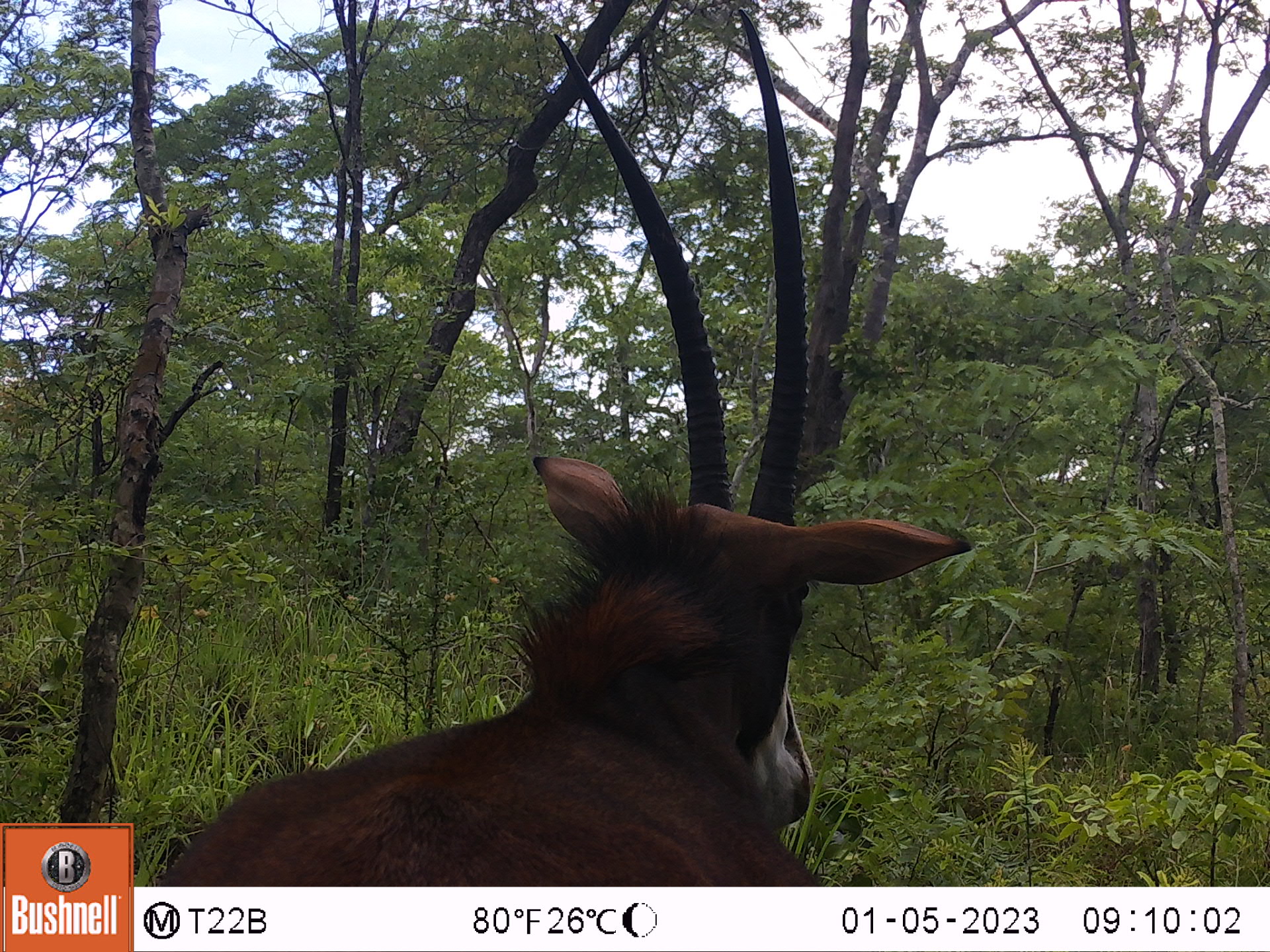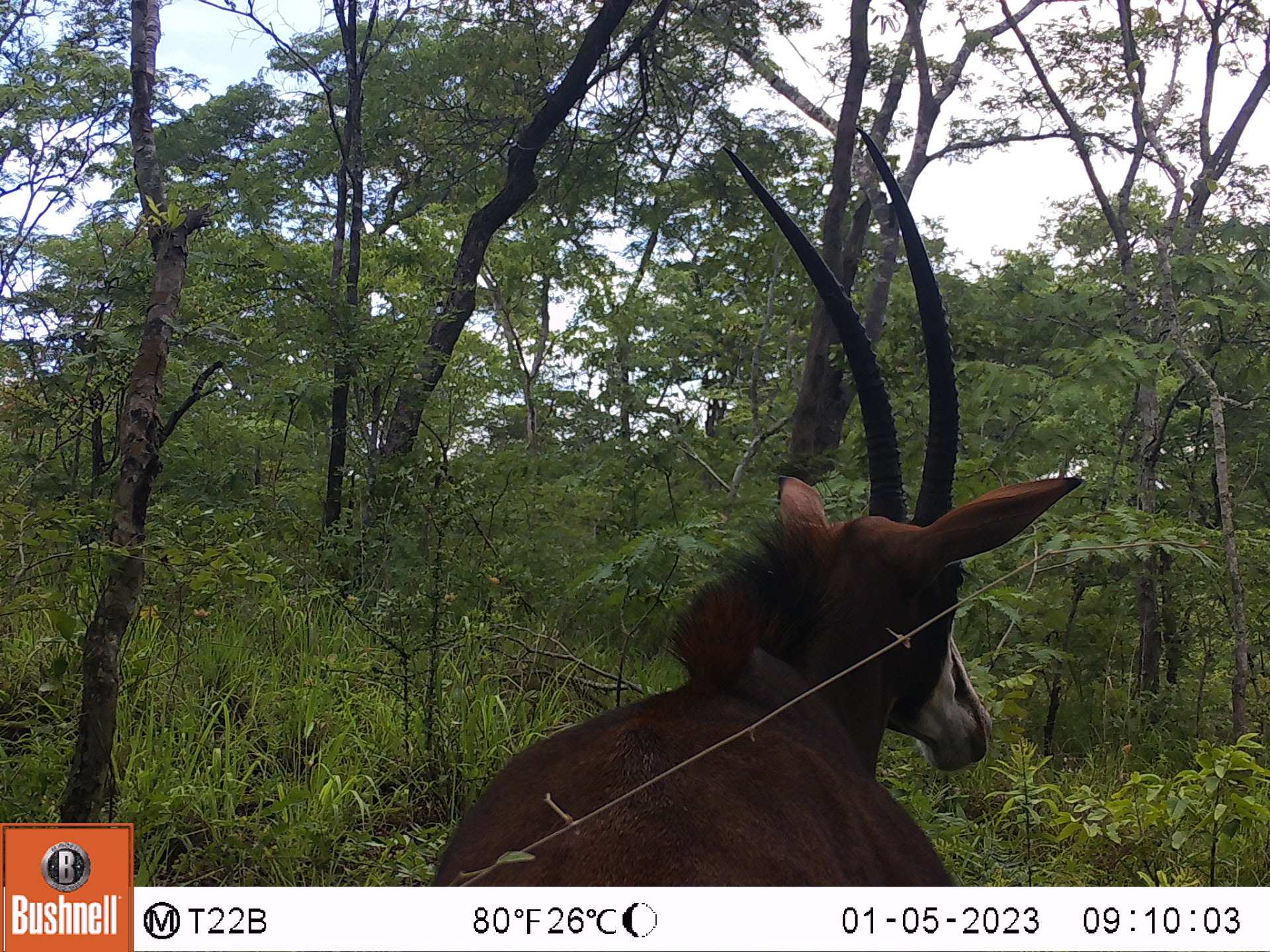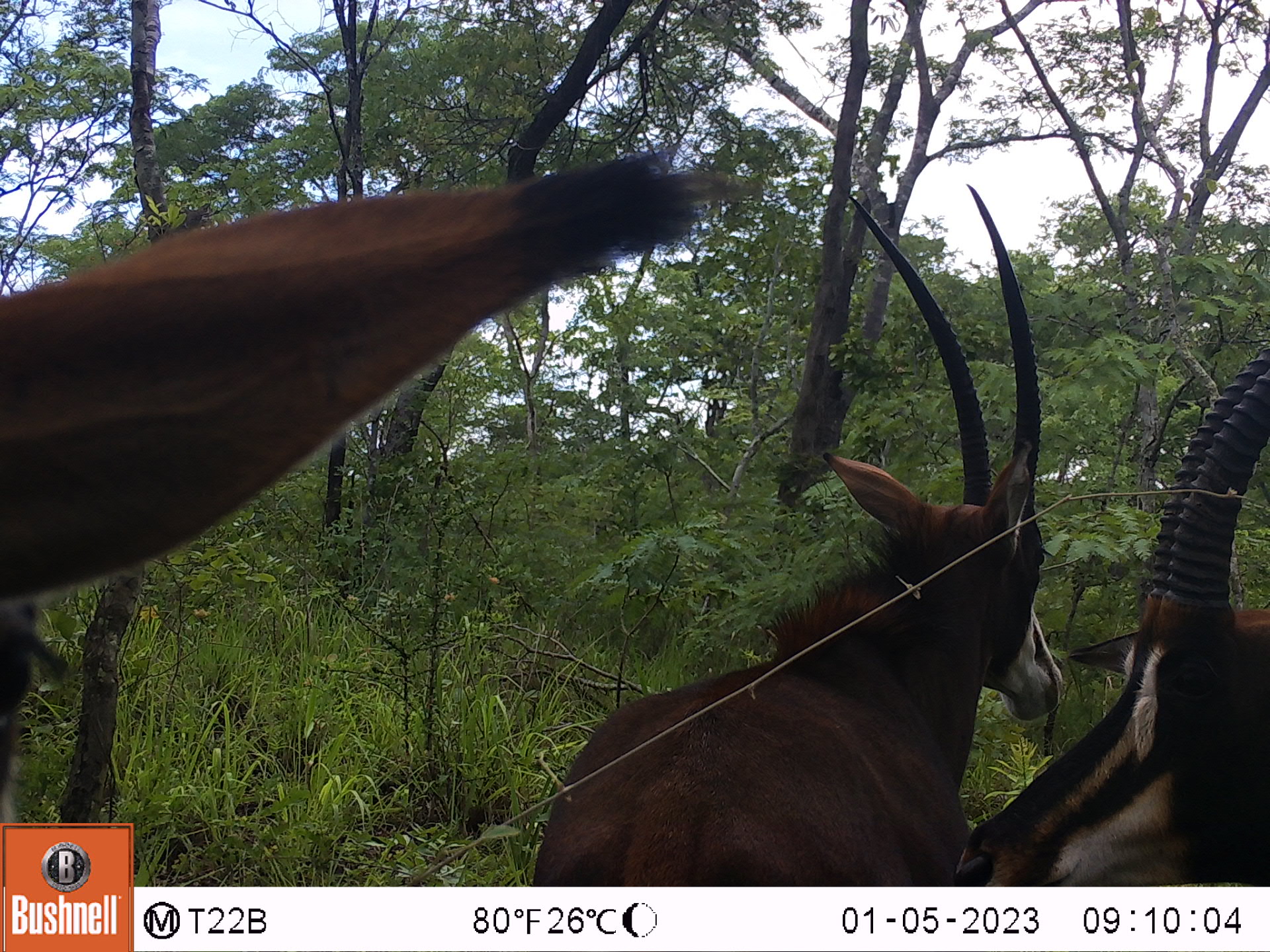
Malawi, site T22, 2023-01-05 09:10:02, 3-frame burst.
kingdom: Animalia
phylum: Chordata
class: Mammalia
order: Artiodactyla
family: Bovidae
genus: Hippotragus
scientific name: Hippotragus niger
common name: sable antelope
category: sable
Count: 1.